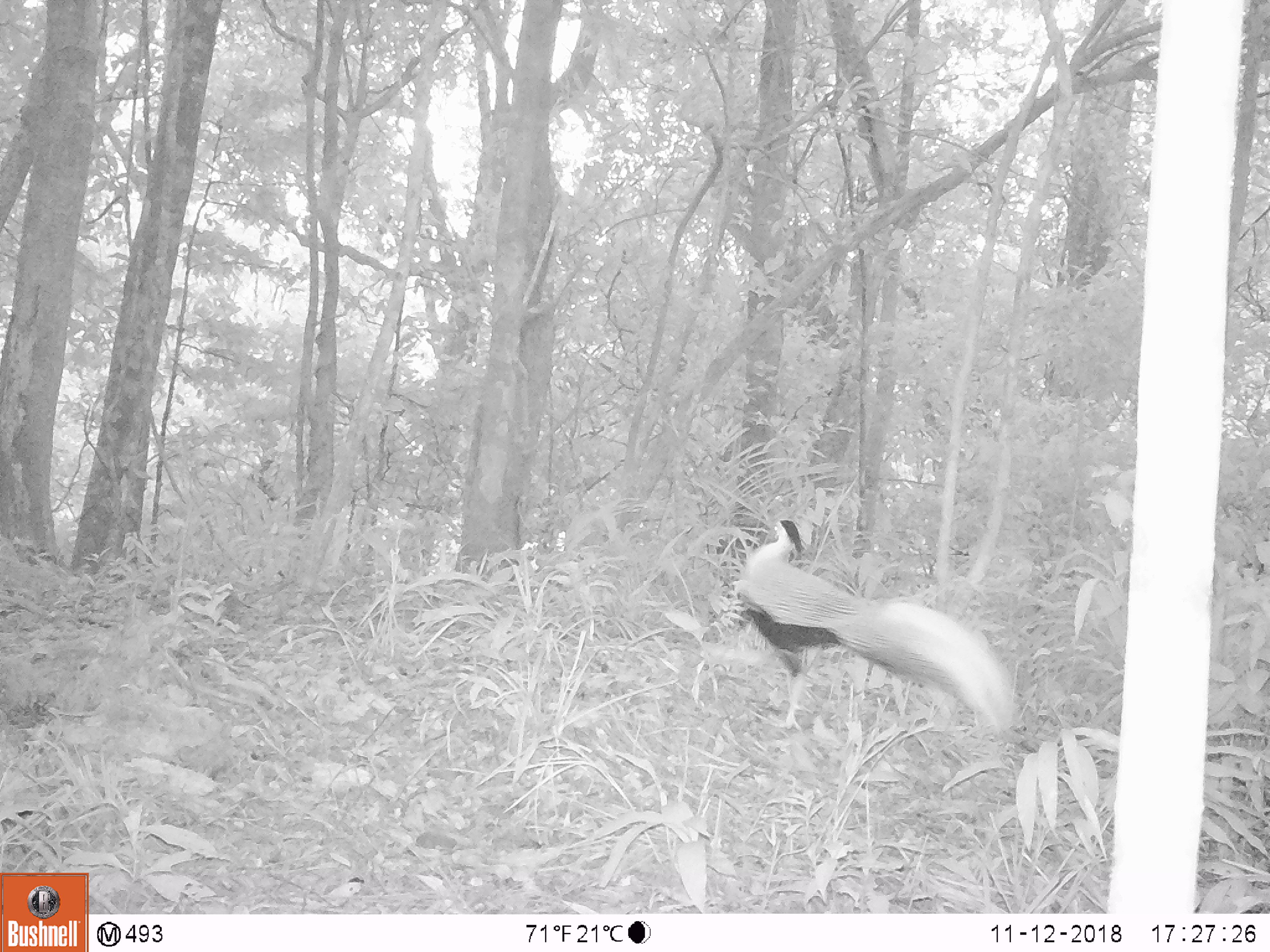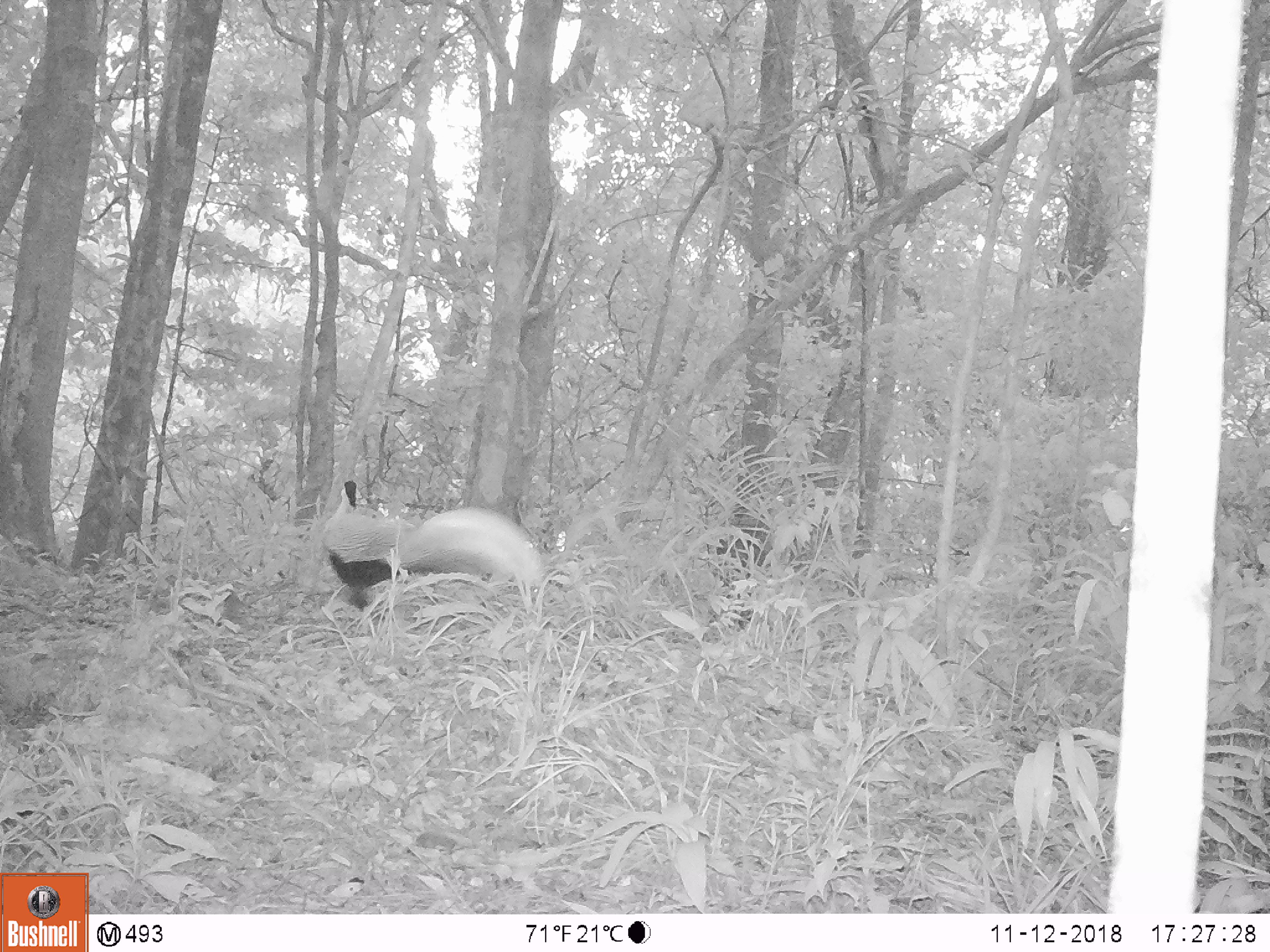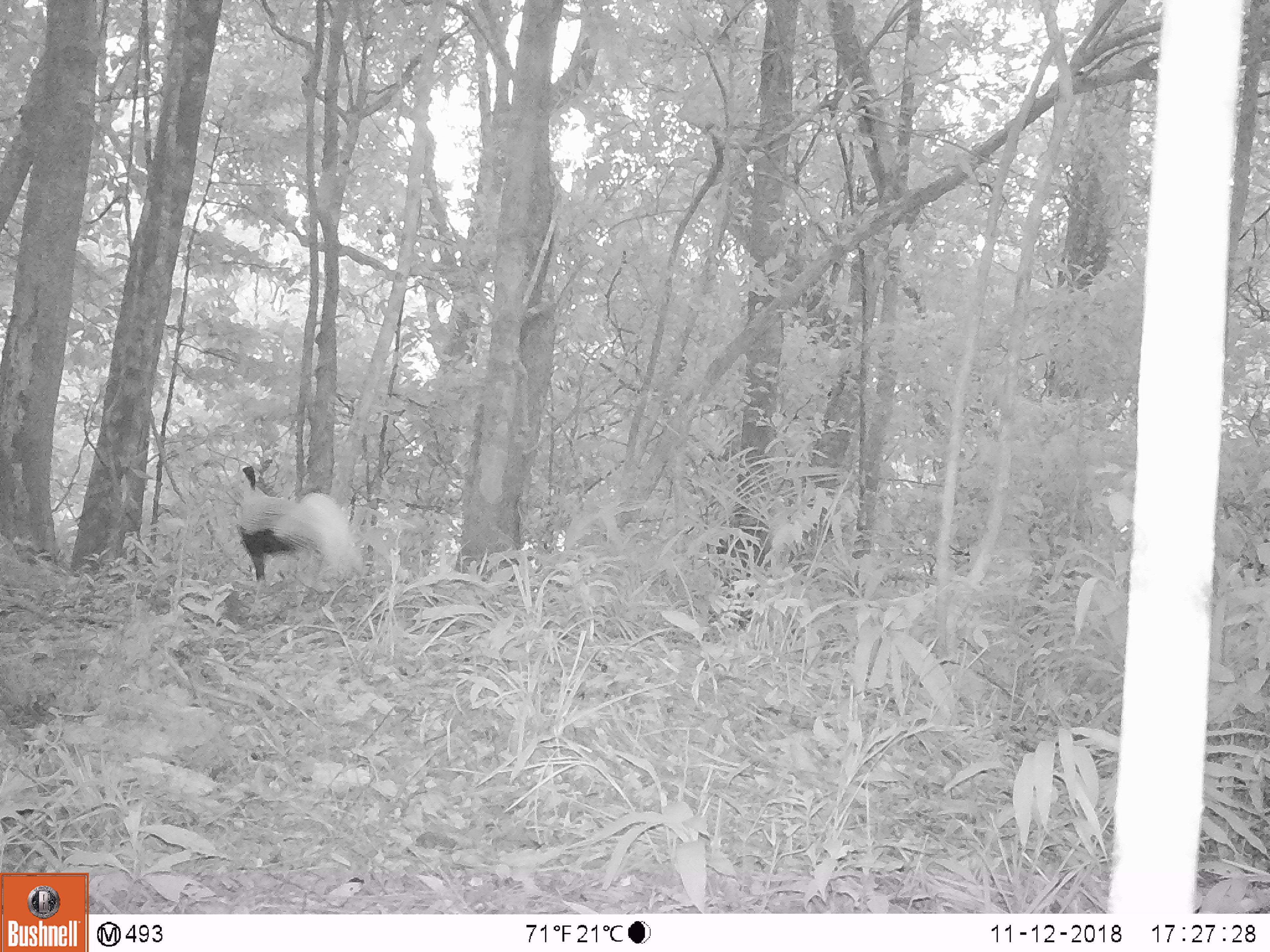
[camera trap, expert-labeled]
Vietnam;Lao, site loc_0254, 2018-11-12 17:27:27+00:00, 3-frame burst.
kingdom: Animalia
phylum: Chordata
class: Aves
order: Galliformes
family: Phasianidae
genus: Lophura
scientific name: Lophura nycthemera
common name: silver pheasant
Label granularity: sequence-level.